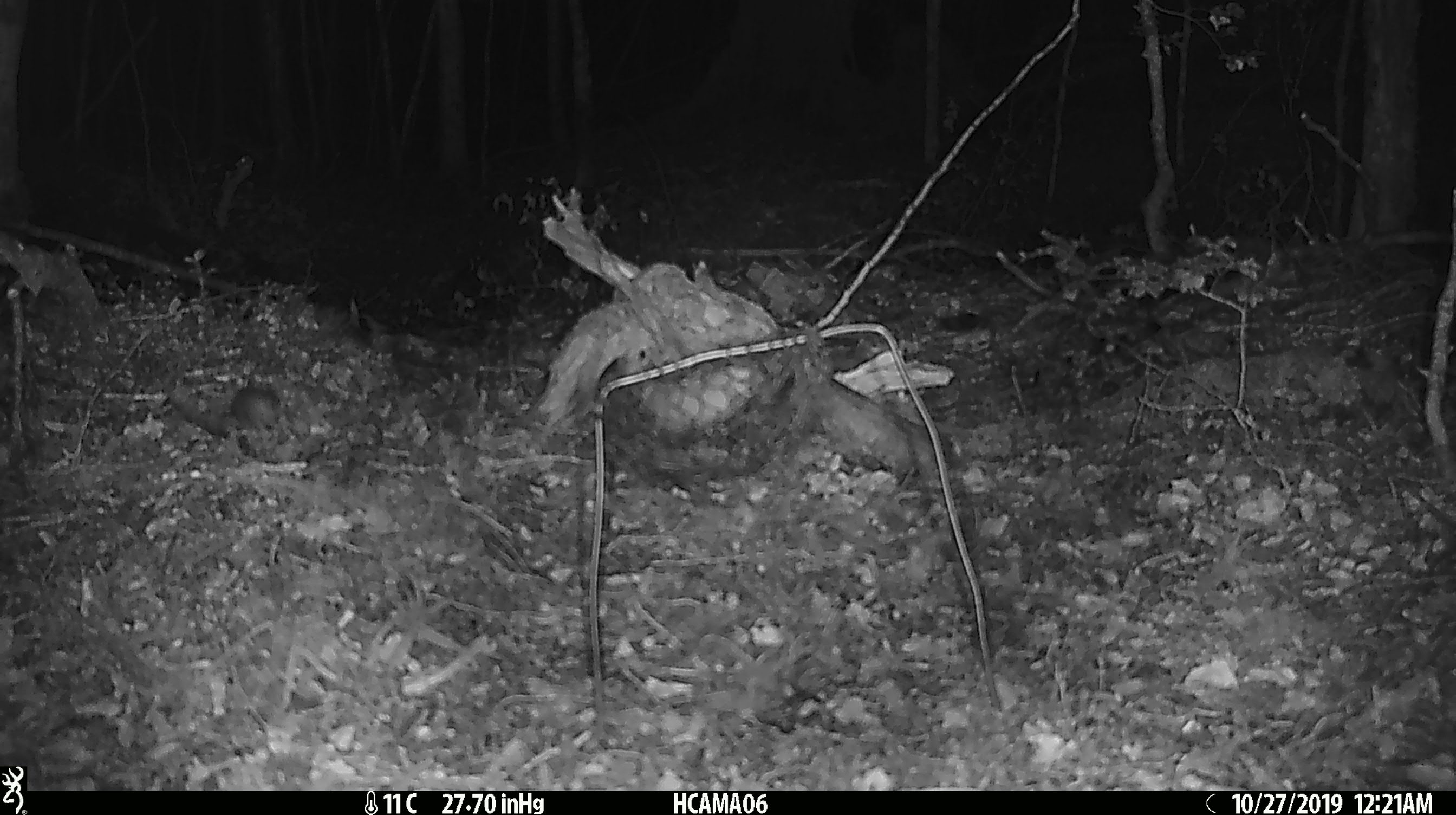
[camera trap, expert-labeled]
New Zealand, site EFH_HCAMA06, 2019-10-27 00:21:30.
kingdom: Animalia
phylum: Chordata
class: Mammalia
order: Rodentia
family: Muridae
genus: Mus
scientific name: Mus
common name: mouse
Mouse (Mus).